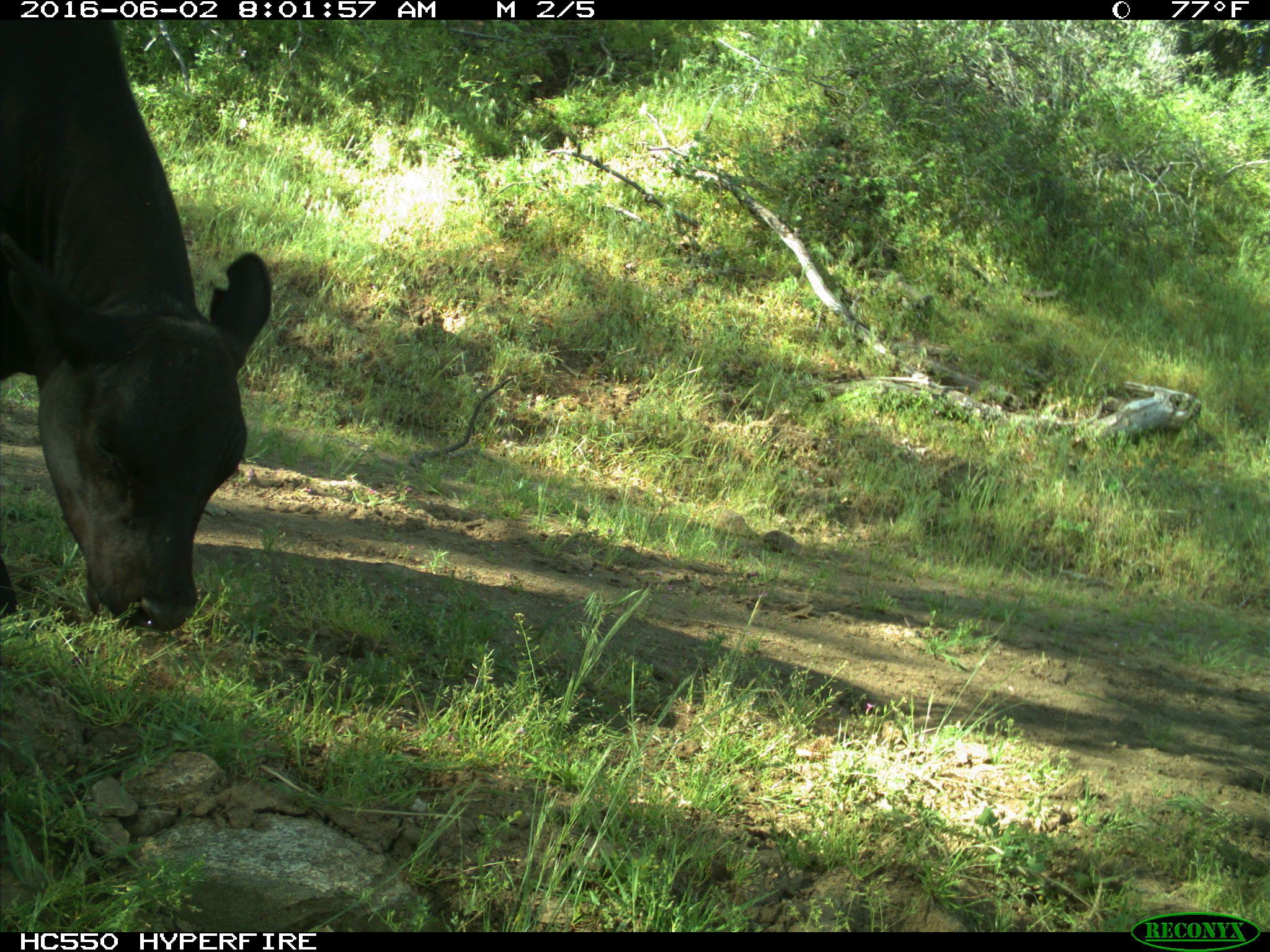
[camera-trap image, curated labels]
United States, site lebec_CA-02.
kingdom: Animalia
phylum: Chordata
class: Mammalia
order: Artiodactyla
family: Bovidae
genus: Bos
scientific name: Bos taurus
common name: domestic cow